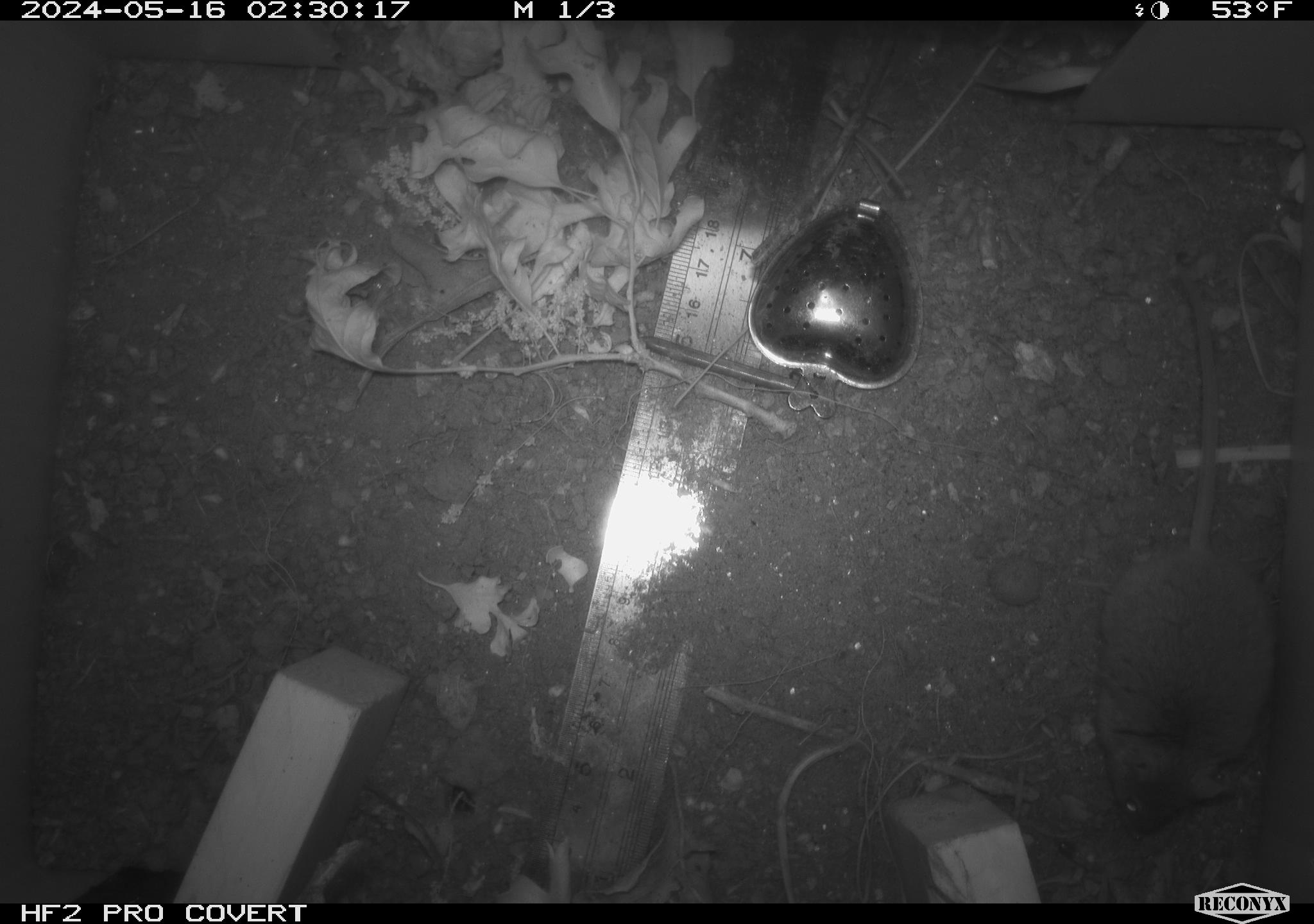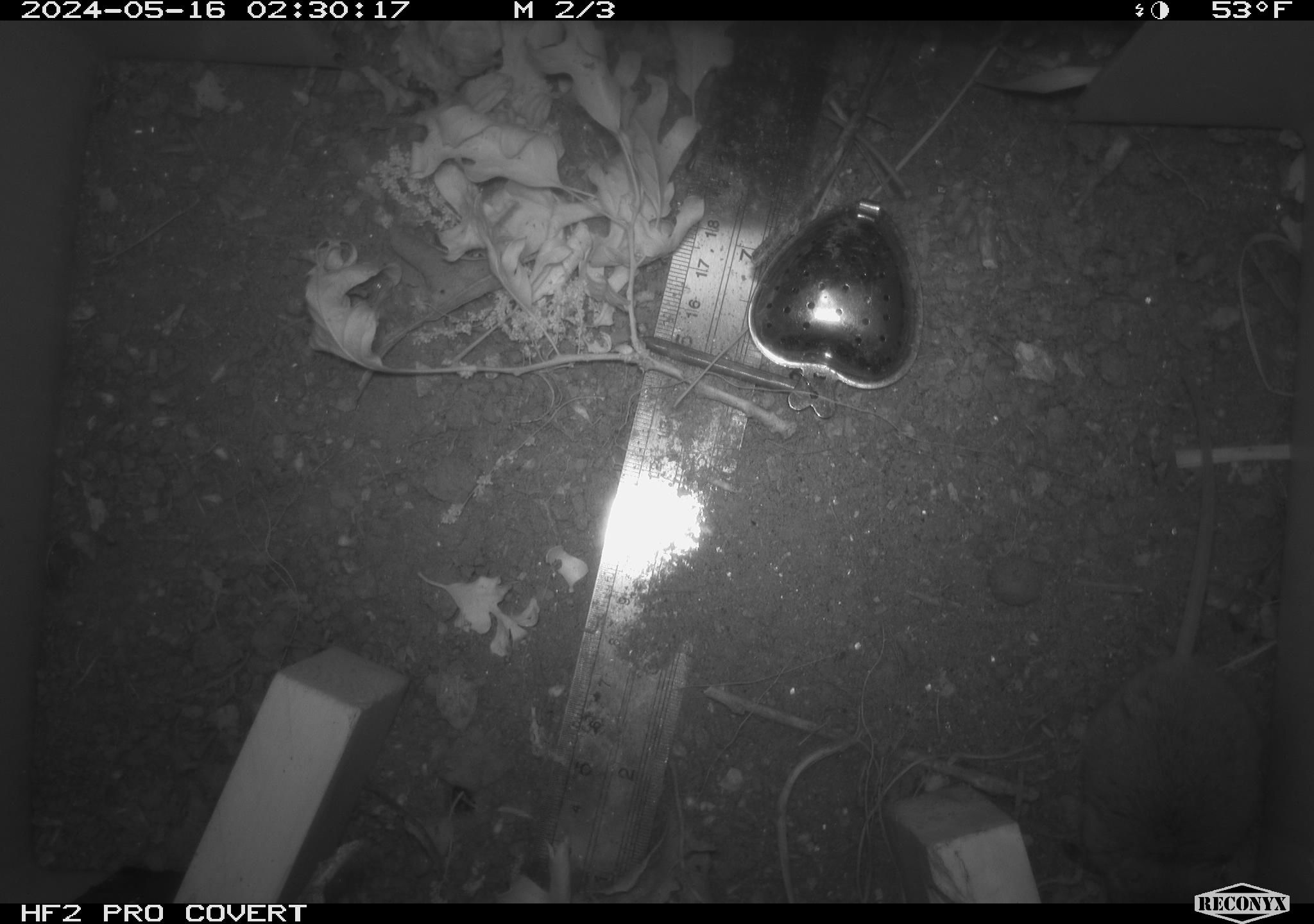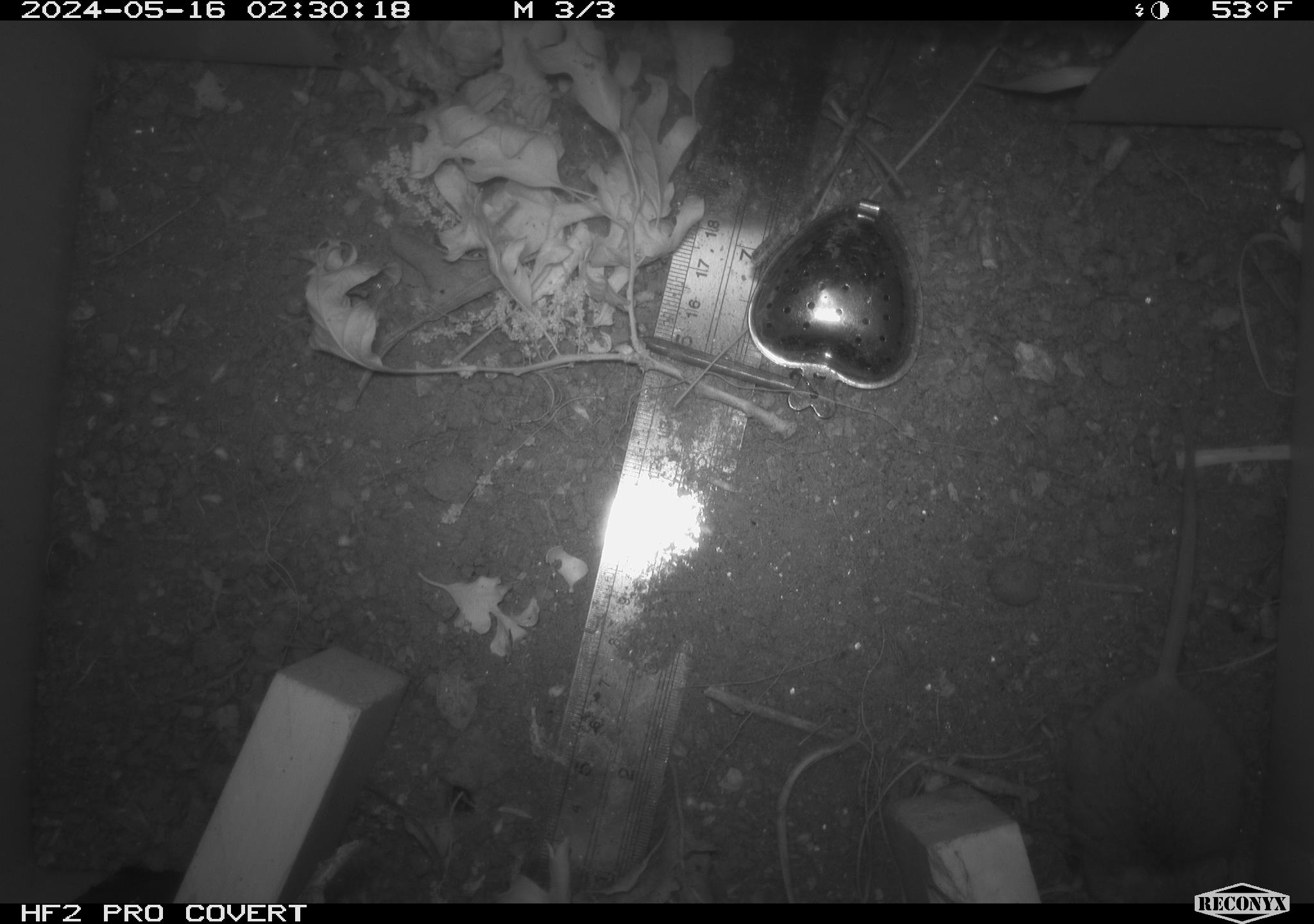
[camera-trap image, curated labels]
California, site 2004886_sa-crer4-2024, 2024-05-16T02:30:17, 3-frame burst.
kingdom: Animalia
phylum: Chordata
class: Mammalia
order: Rodentia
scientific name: Rodentia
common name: mouse species